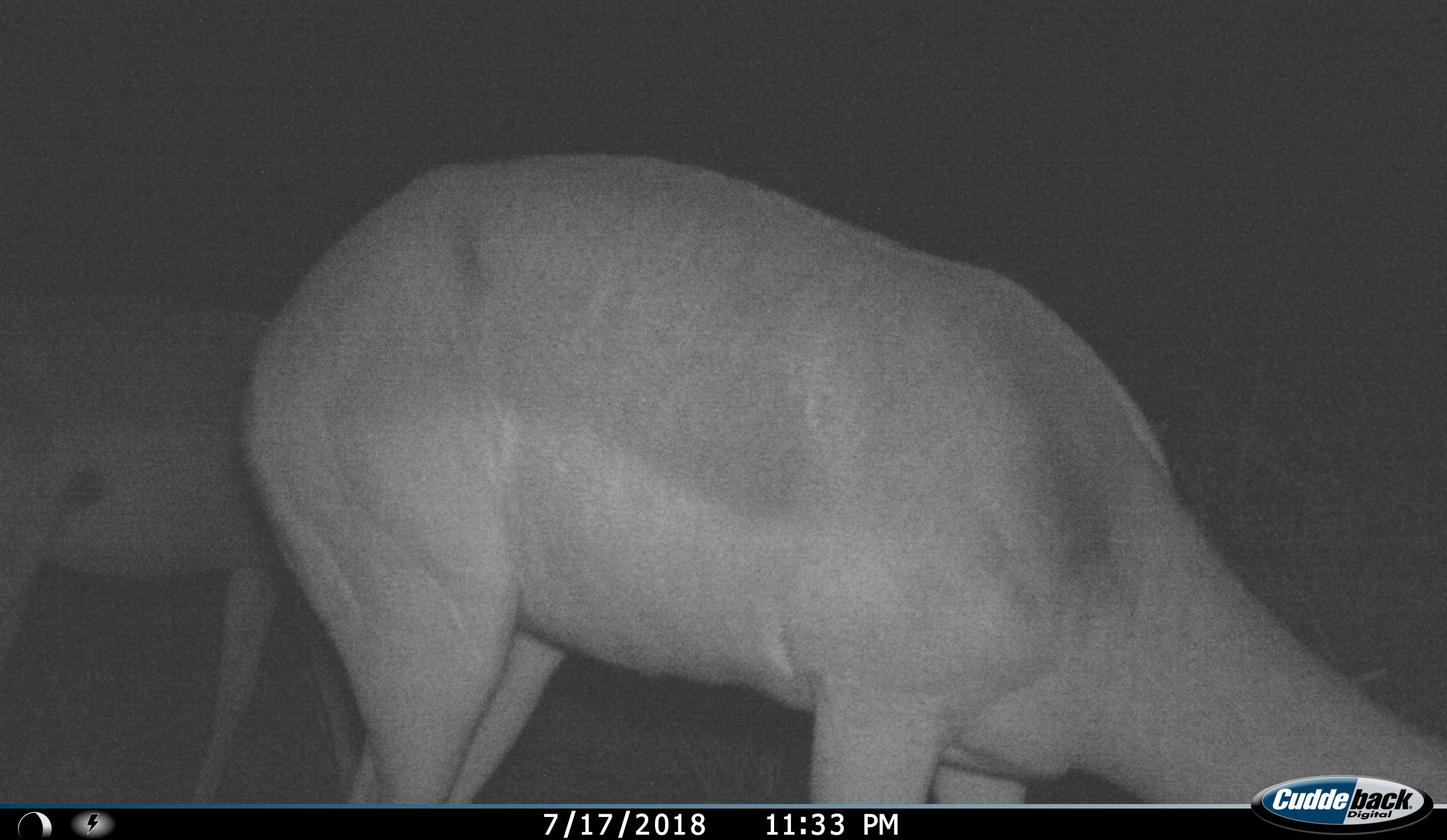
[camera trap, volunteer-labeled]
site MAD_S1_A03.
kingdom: Animalia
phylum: Chordata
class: Mammalia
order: Artiodactyla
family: Bovidae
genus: Aepyceros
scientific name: Aepyceros melampus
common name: impala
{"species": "impala (Aepyceros melampus)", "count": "2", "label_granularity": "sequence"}